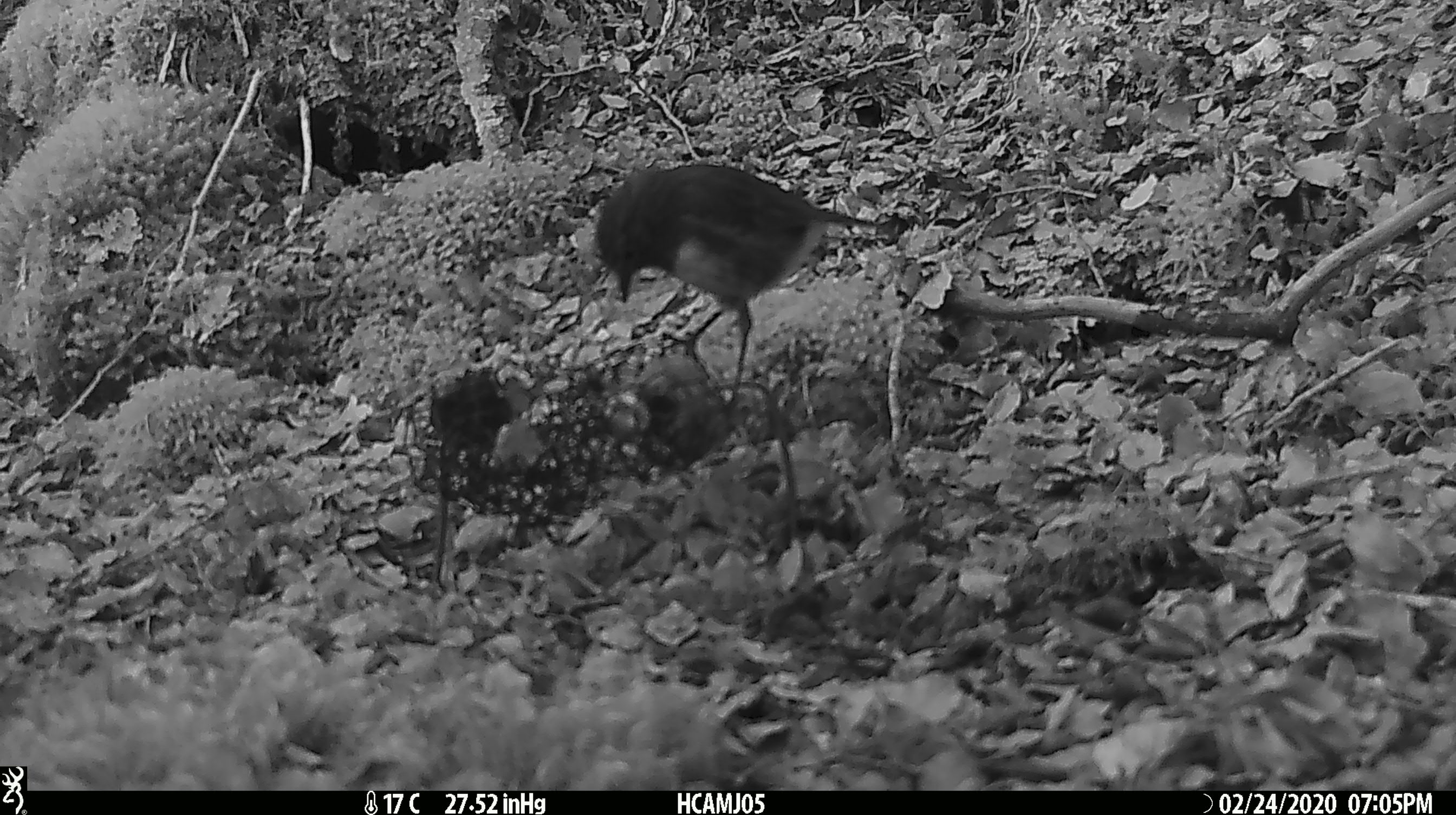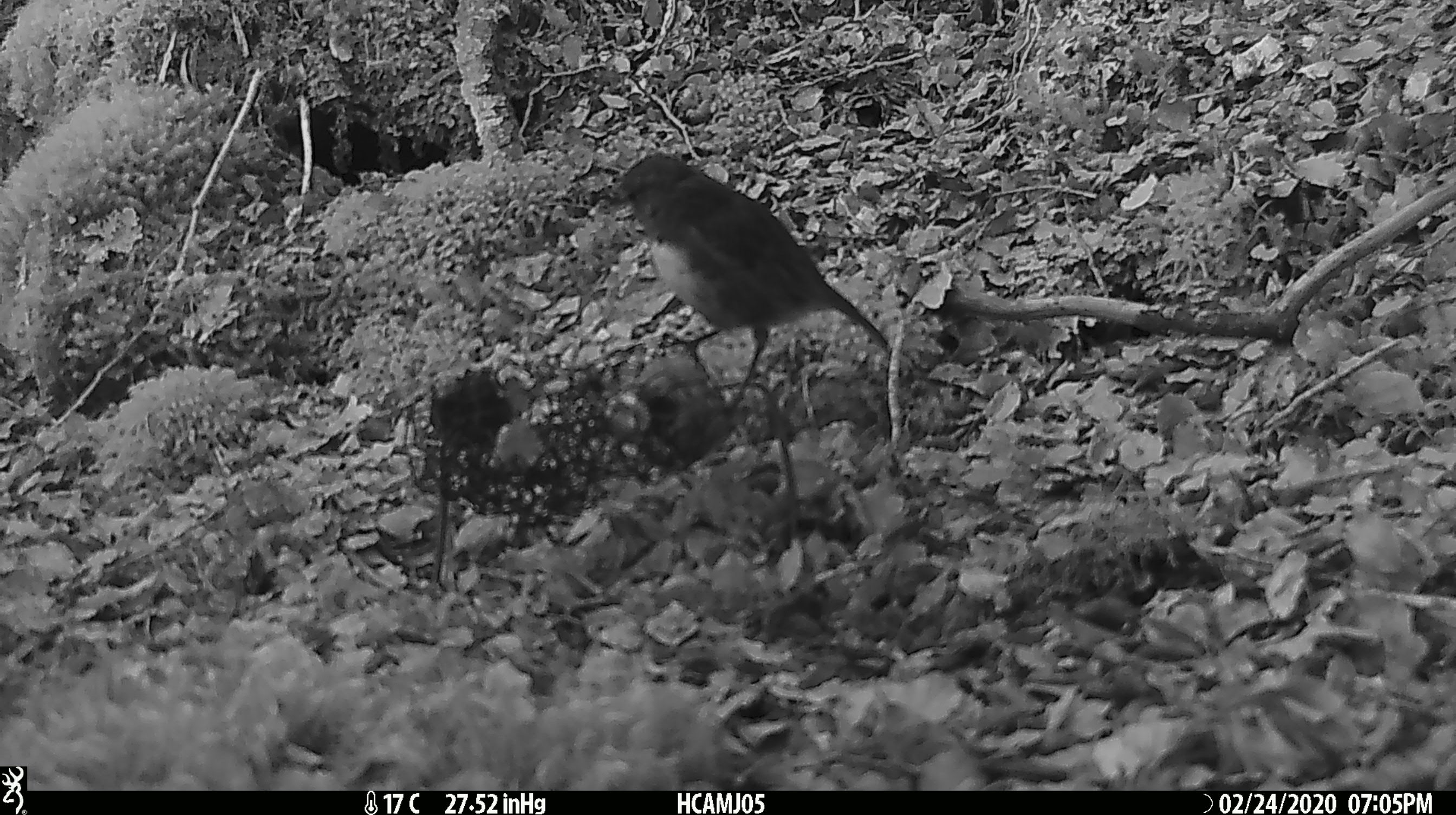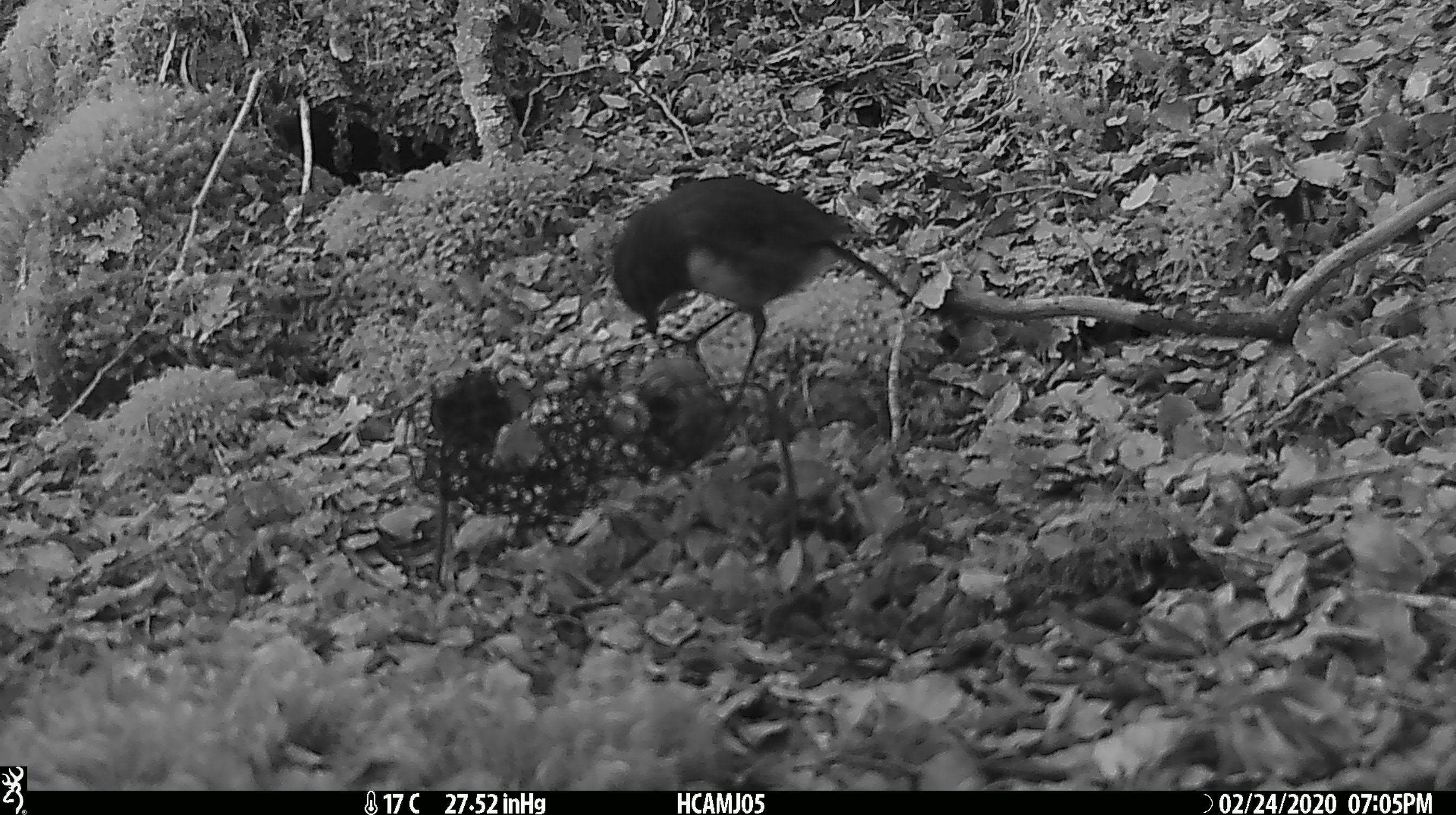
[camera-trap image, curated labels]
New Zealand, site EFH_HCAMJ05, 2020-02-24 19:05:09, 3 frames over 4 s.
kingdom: Animalia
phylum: Chordata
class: Aves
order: Passeriformes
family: Petroicidae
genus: Petroica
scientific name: Petroica australis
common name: new zealand robin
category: robin